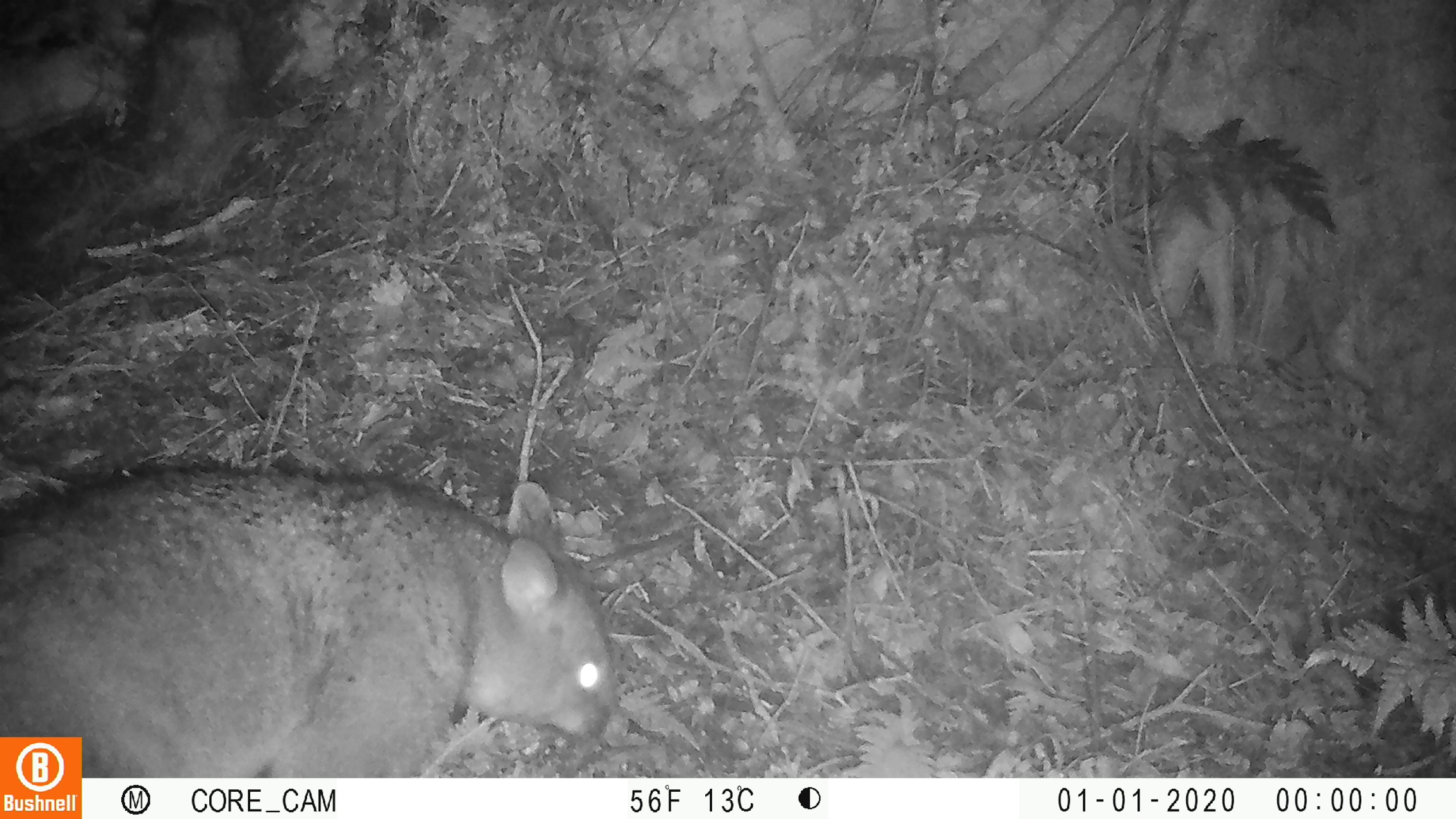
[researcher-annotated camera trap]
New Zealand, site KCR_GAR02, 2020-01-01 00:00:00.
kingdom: Animalia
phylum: Chordata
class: Mammalia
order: Diprotodontia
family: Phalangeridae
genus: Trichosurus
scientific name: Trichosurus vulpecula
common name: common brushtail possum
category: possum